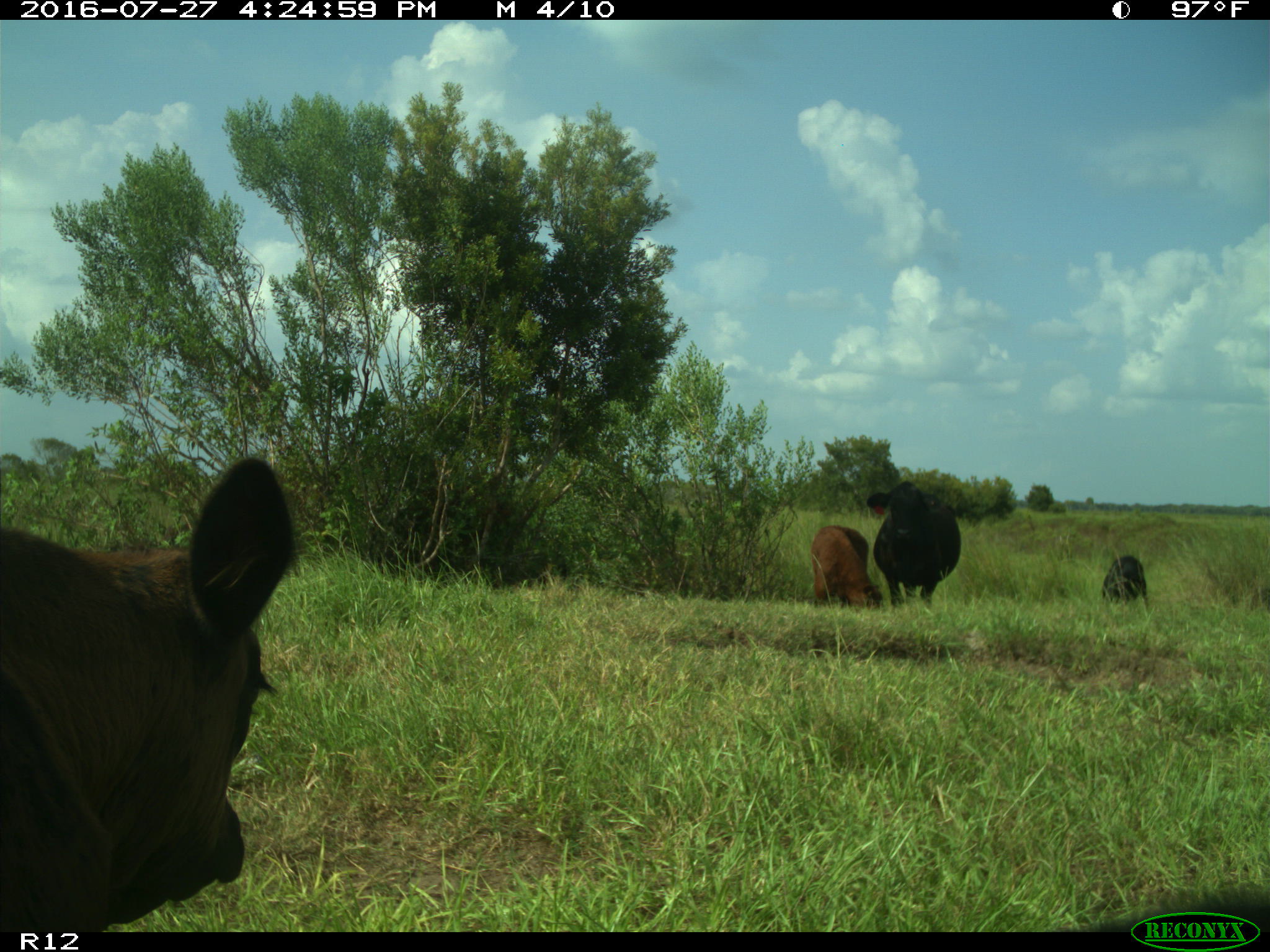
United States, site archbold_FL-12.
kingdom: Animalia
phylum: Chordata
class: Mammalia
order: Artiodactyla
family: Bovidae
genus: Bos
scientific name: Bos taurus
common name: domestic cow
Bos taurus (domestic cow).